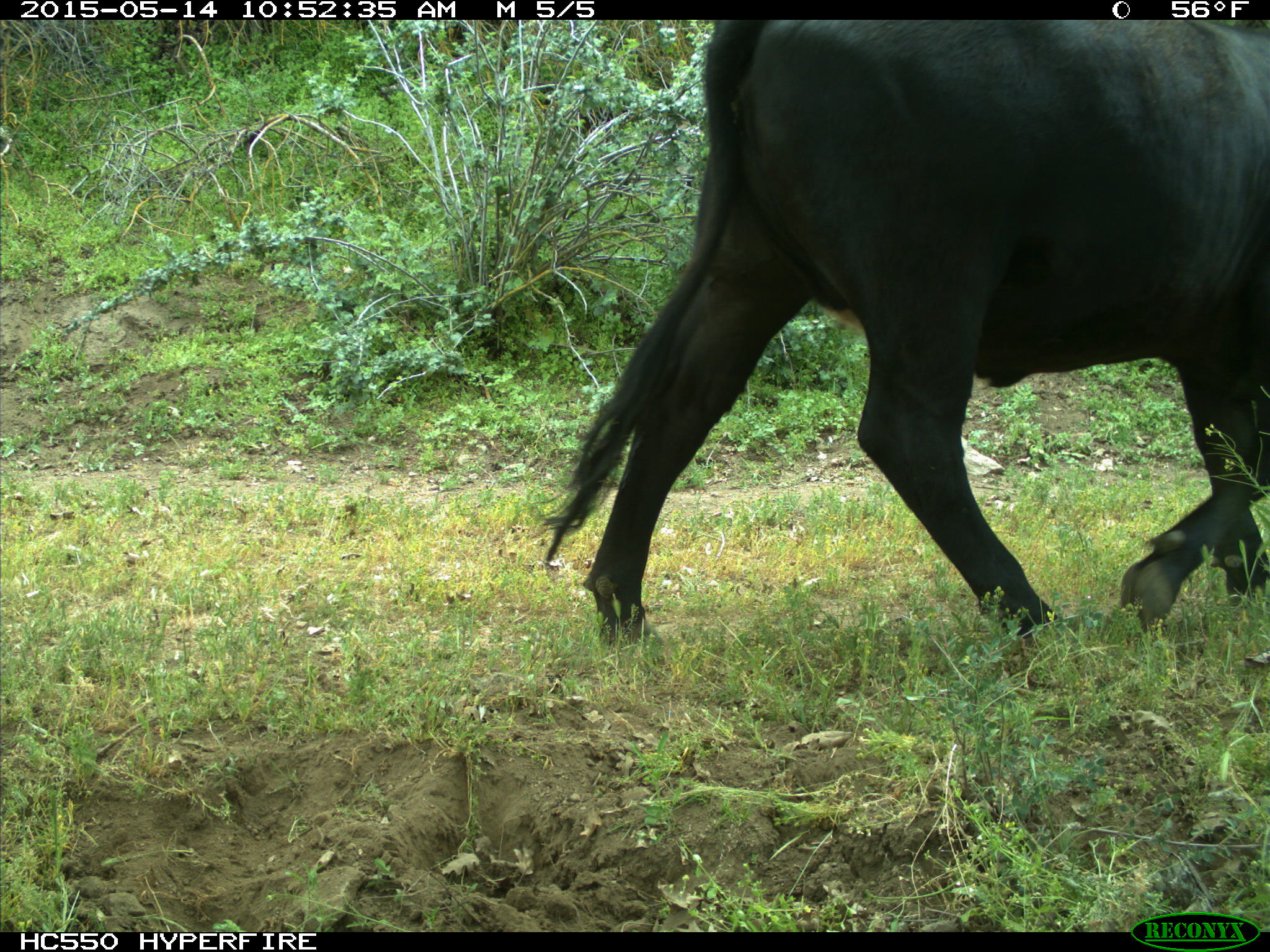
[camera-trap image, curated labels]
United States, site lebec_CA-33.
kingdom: Animalia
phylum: Chordata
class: Mammalia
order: Artiodactyla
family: Bovidae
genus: Bos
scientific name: Bos taurus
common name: domestic cow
Bos taurus (domestic cow).